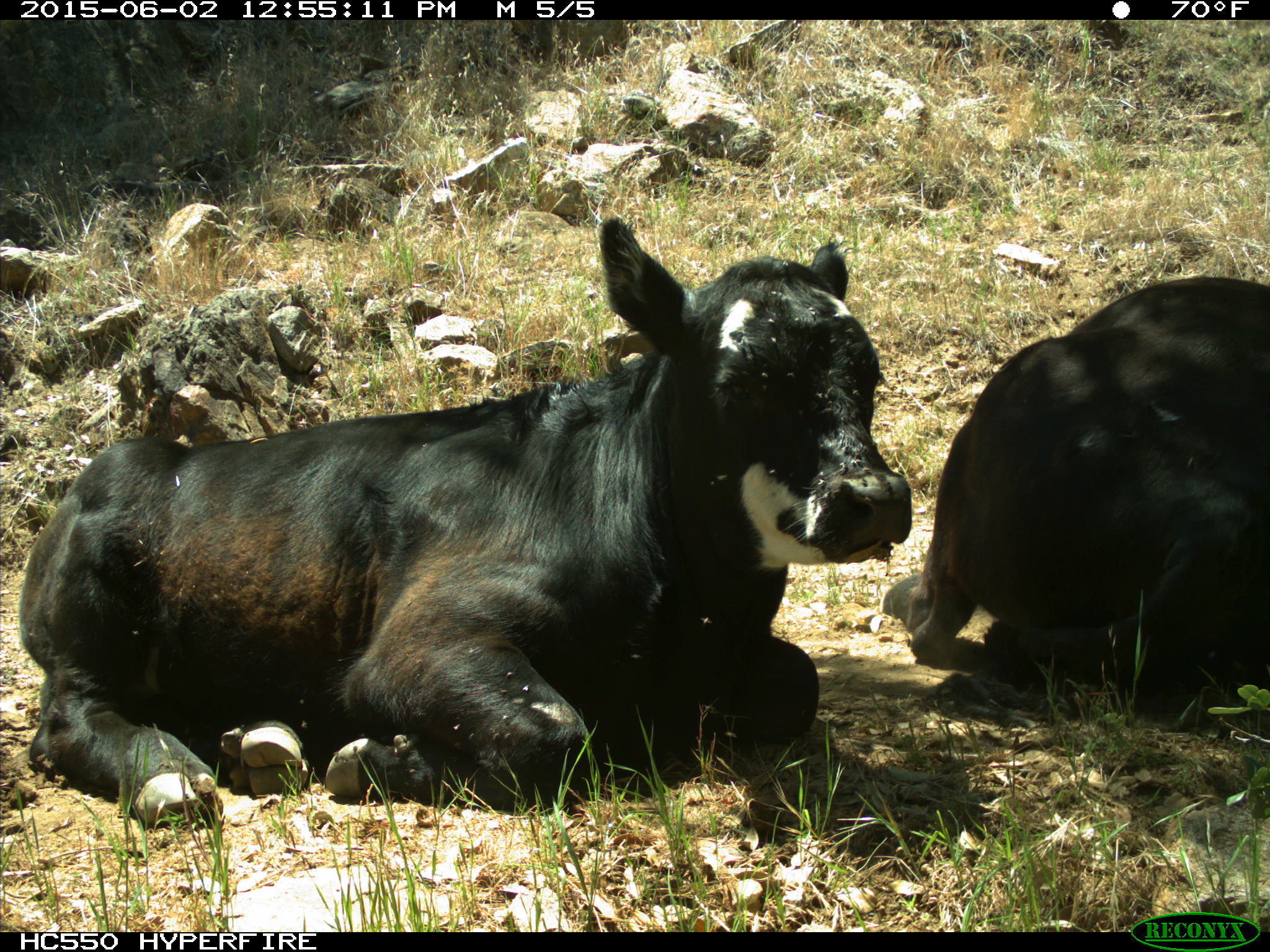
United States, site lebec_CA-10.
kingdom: Animalia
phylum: Chordata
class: Mammalia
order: Artiodactyla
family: Bovidae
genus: Bos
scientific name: Bos taurus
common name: domestic cow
Bos taurus (domestic cow).